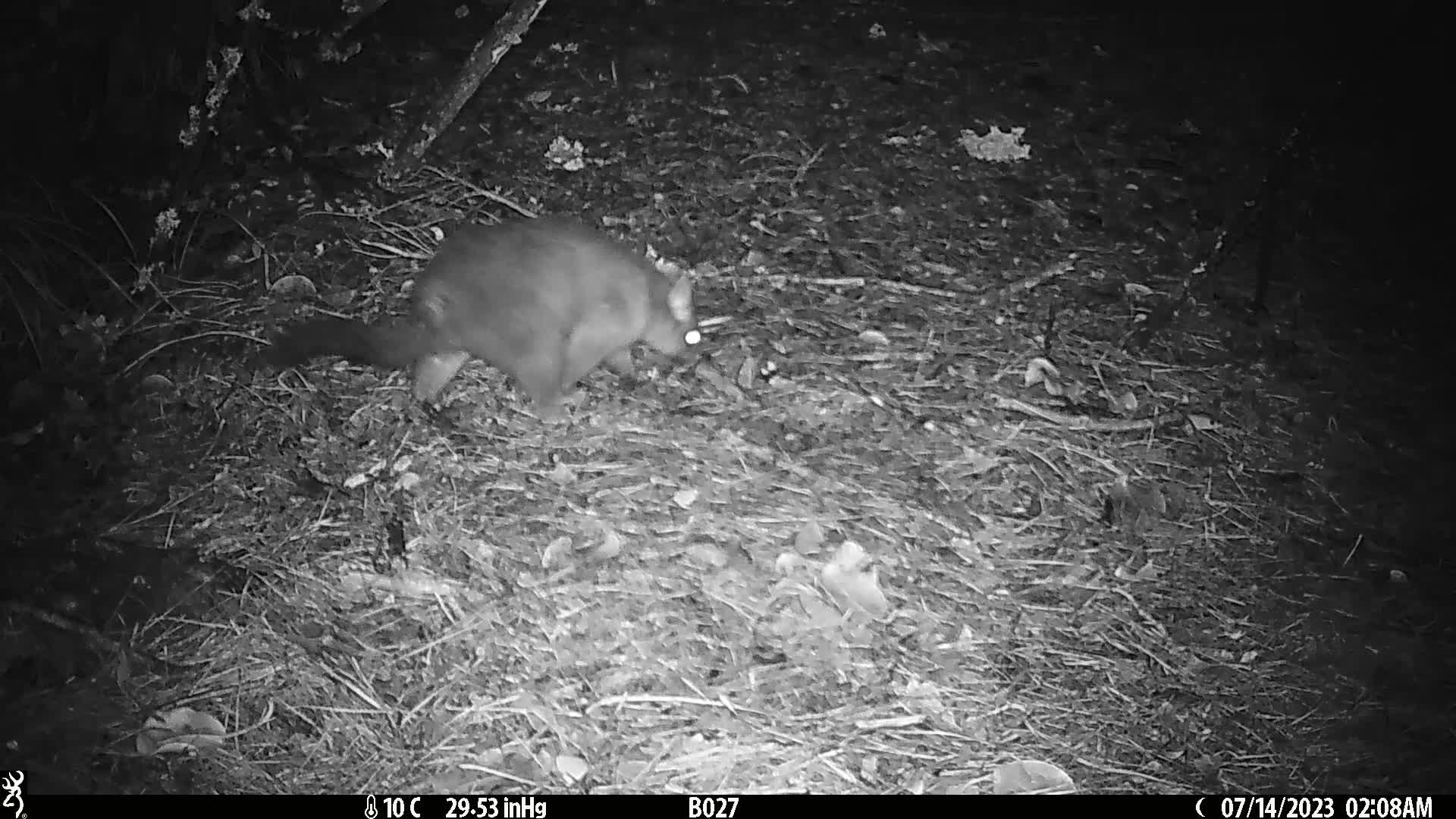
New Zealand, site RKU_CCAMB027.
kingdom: Animalia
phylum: Chordata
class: Mammalia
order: Diprotodontia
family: Phalangeridae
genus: Trichosurus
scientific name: Trichosurus vulpecula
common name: common brushtail possum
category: possum